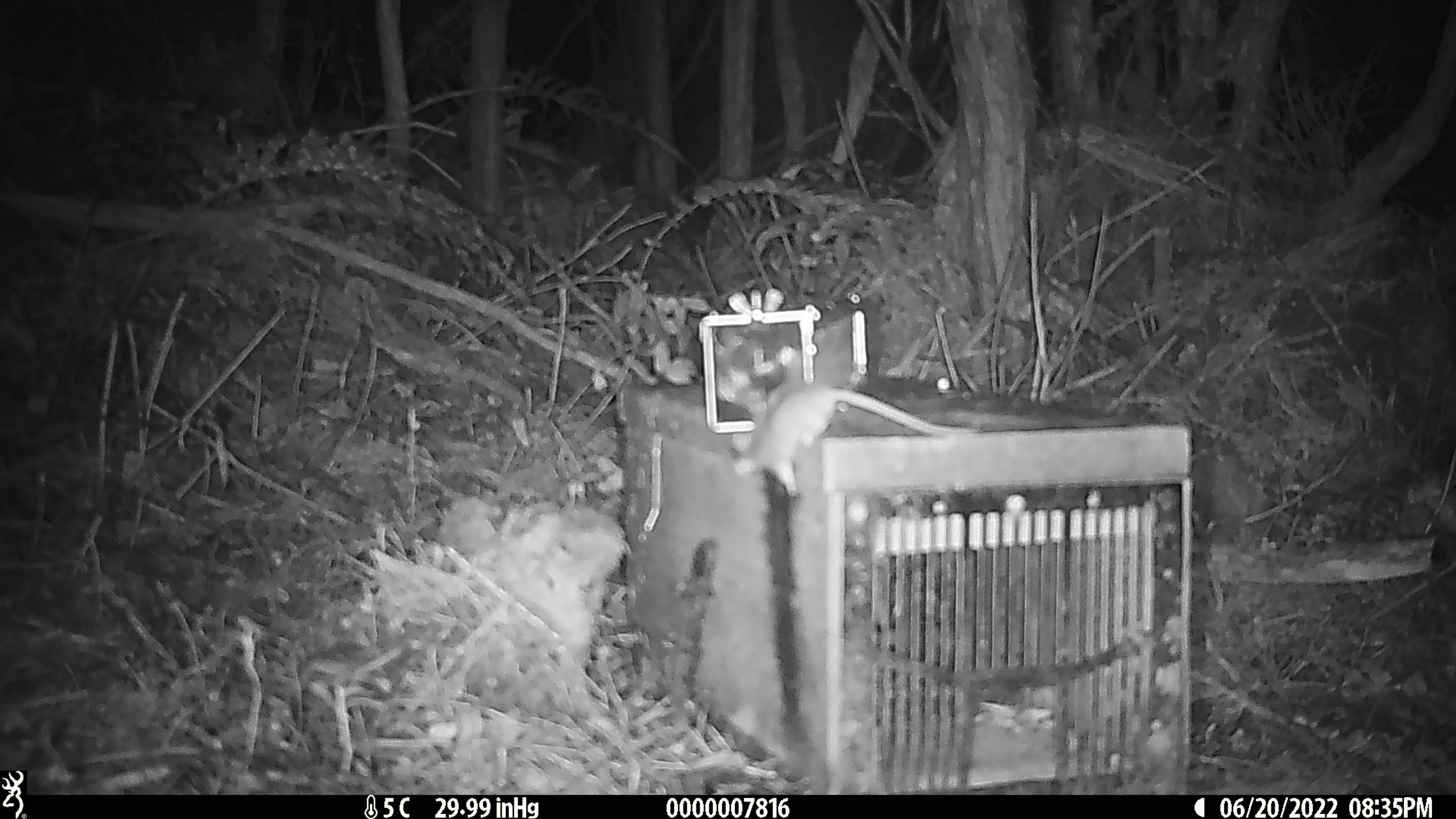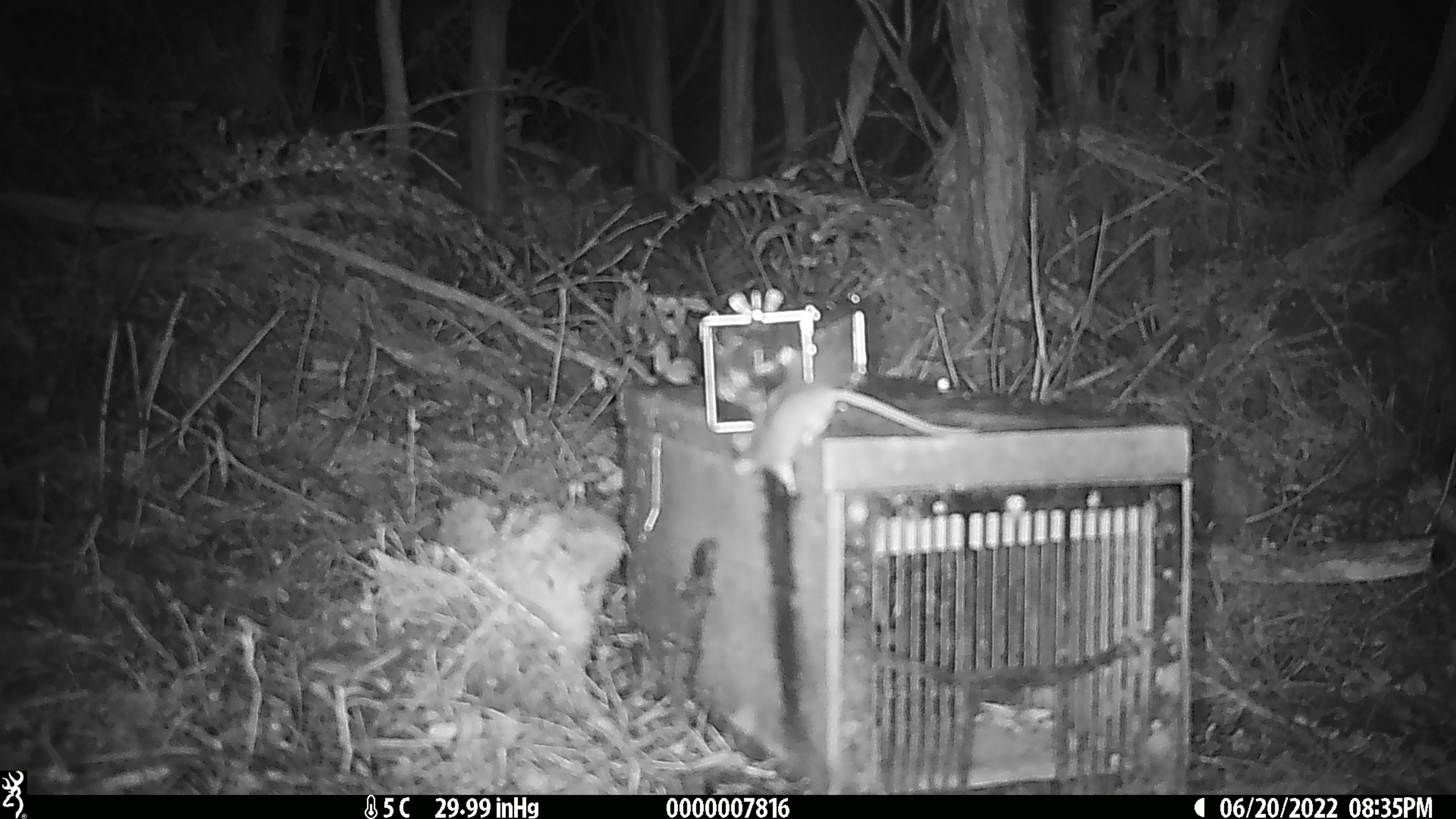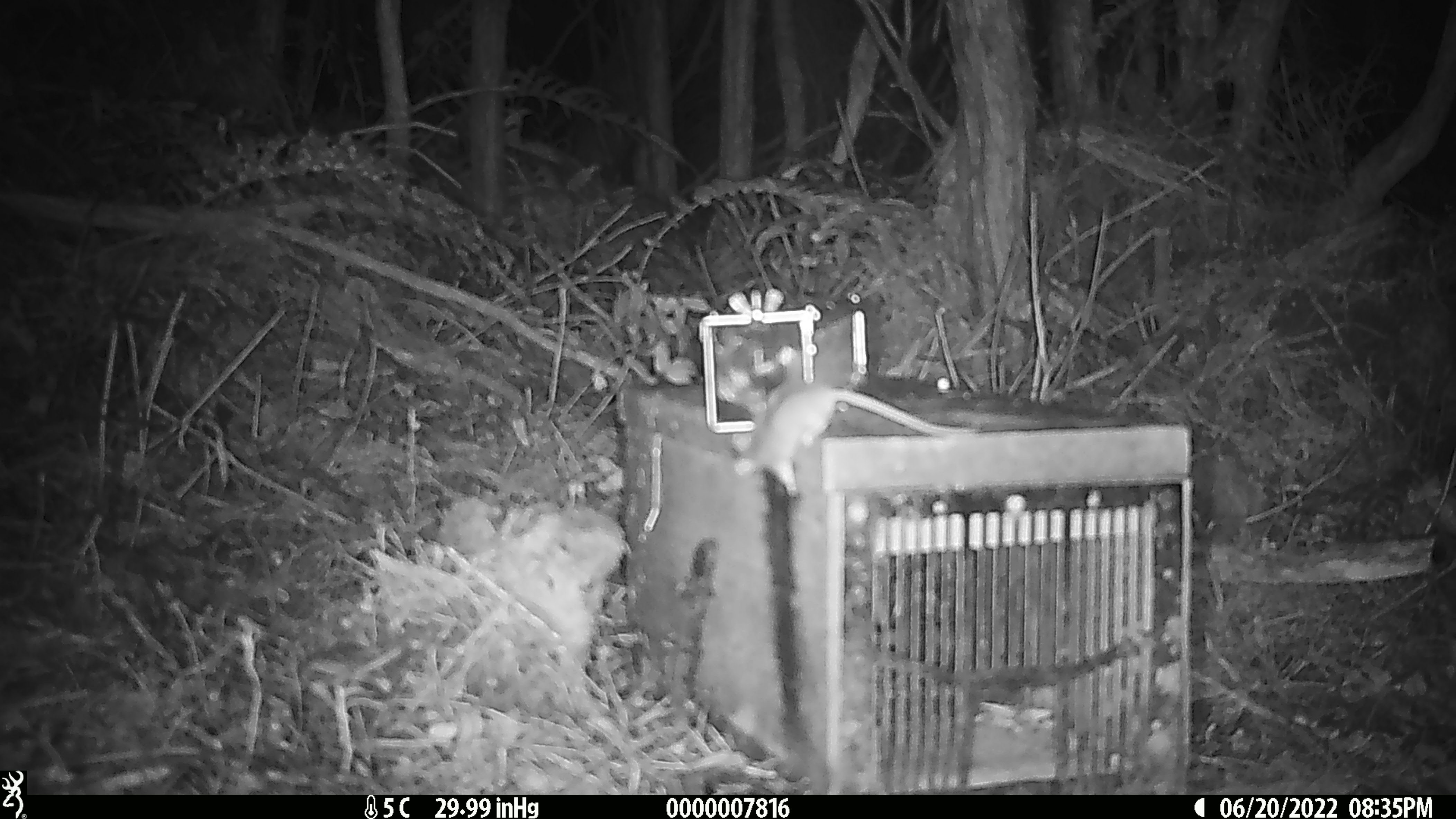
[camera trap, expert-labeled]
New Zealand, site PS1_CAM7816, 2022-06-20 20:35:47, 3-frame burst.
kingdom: Animalia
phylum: Chordata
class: Mammalia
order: Rodentia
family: Muridae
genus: Mus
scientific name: Mus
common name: mouse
Mouse (Mus).